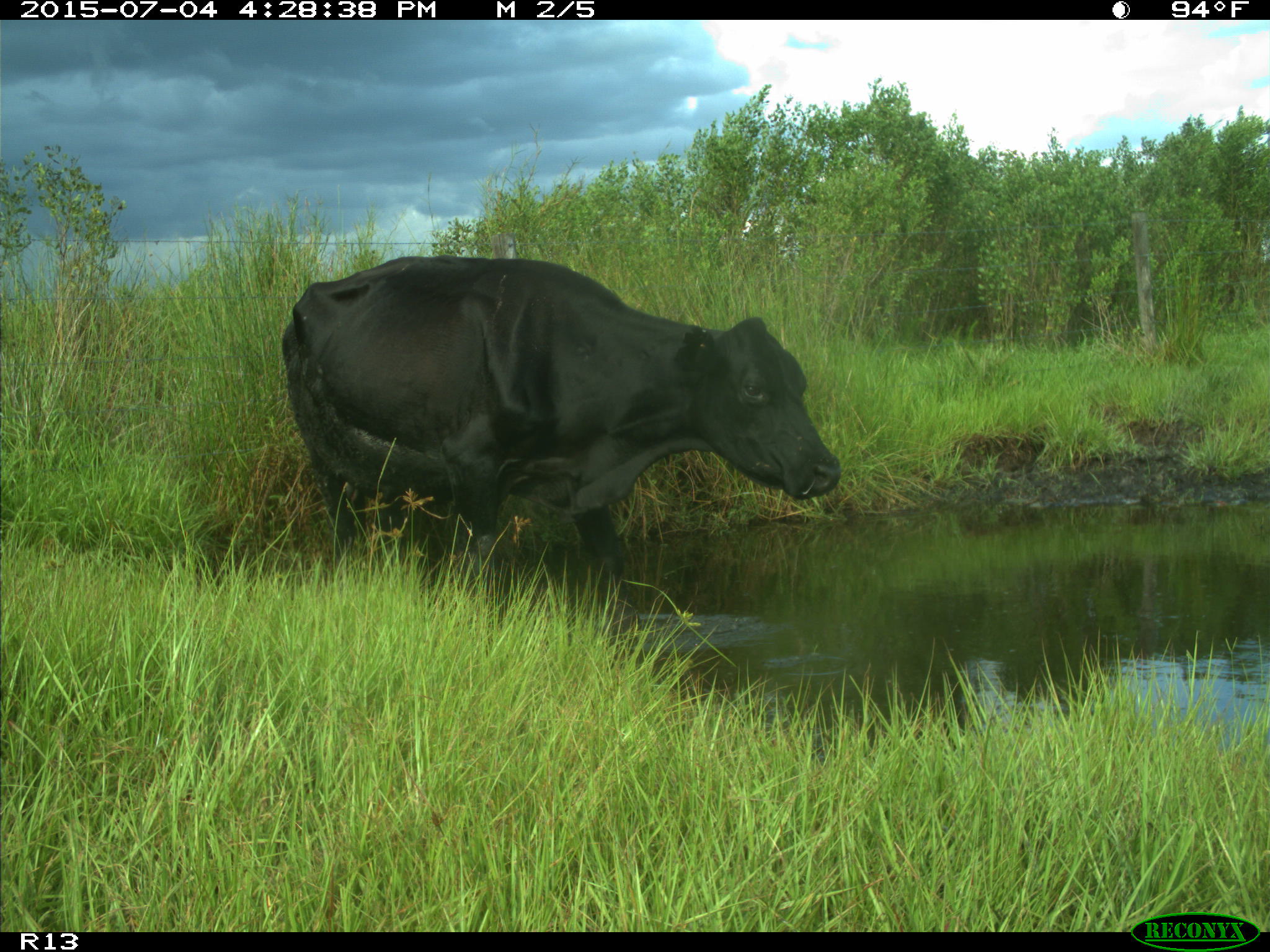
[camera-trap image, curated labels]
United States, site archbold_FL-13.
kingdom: Animalia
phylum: Chordata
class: Mammalia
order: Artiodactyla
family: Bovidae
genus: Bos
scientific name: Bos taurus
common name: domestic cow